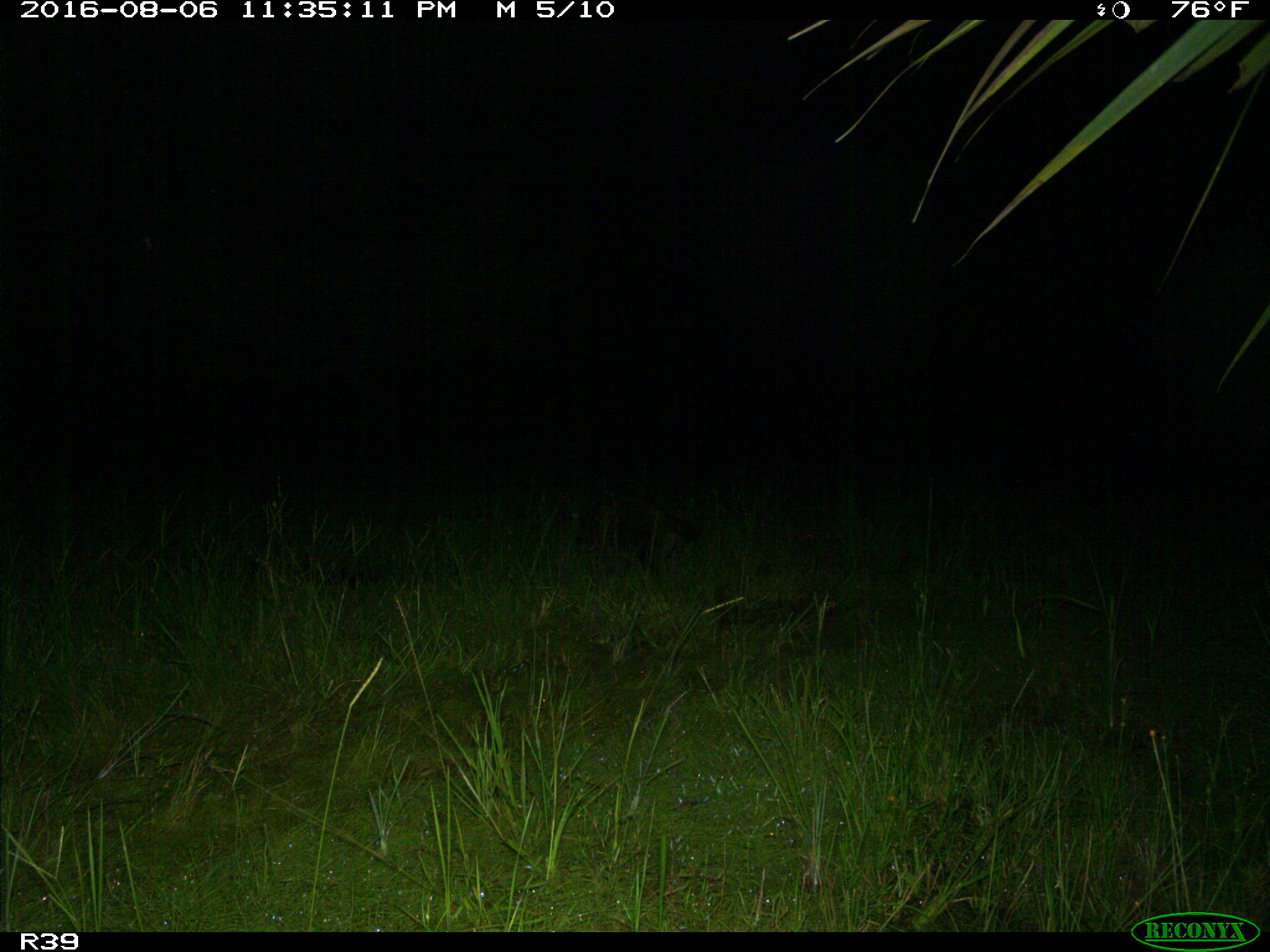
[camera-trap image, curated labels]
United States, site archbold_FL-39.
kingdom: Animalia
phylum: Chordata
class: Mammalia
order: Artiodactyla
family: Suidae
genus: Sus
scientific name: Sus scrofa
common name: wild boar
Sus scrofa (wild boar).